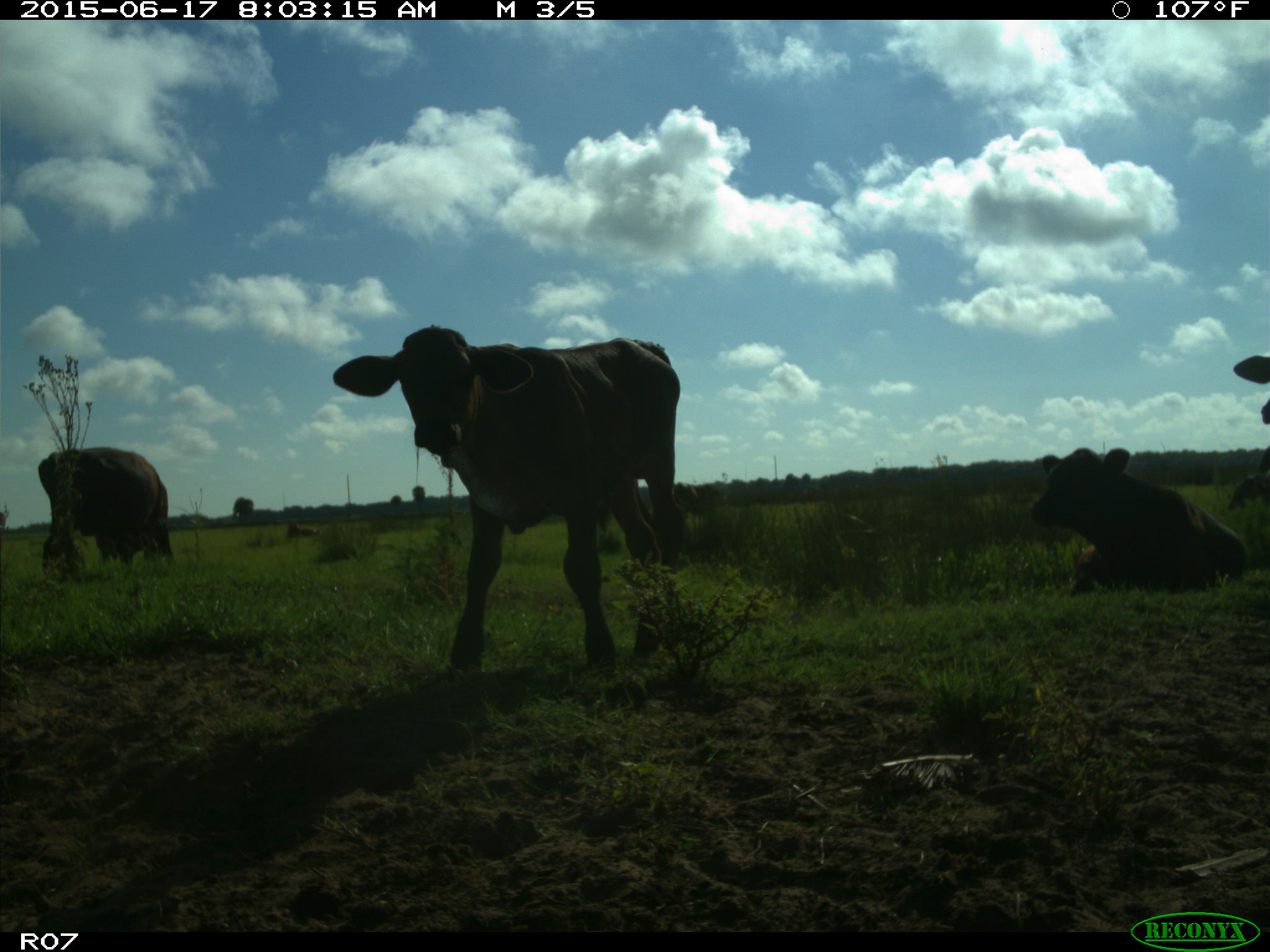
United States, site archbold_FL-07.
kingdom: Animalia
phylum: Chordata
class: Mammalia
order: Artiodactyla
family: Bovidae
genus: Bos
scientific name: Bos taurus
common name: domestic cow